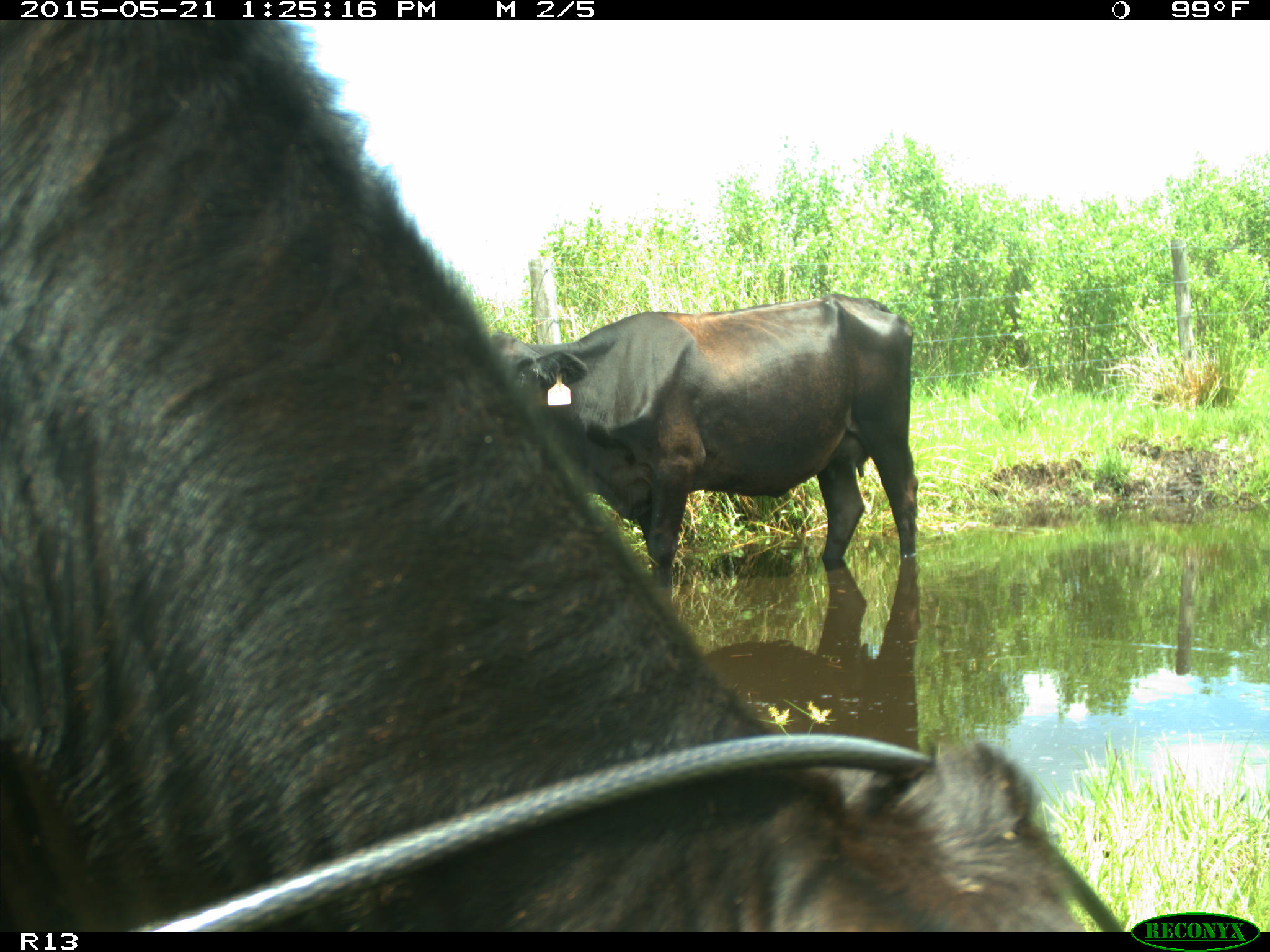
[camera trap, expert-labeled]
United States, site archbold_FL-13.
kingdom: Animalia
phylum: Chordata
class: Mammalia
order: Artiodactyla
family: Bovidae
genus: Bos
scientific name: Bos taurus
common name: domestic cow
Bos taurus (domestic cow).